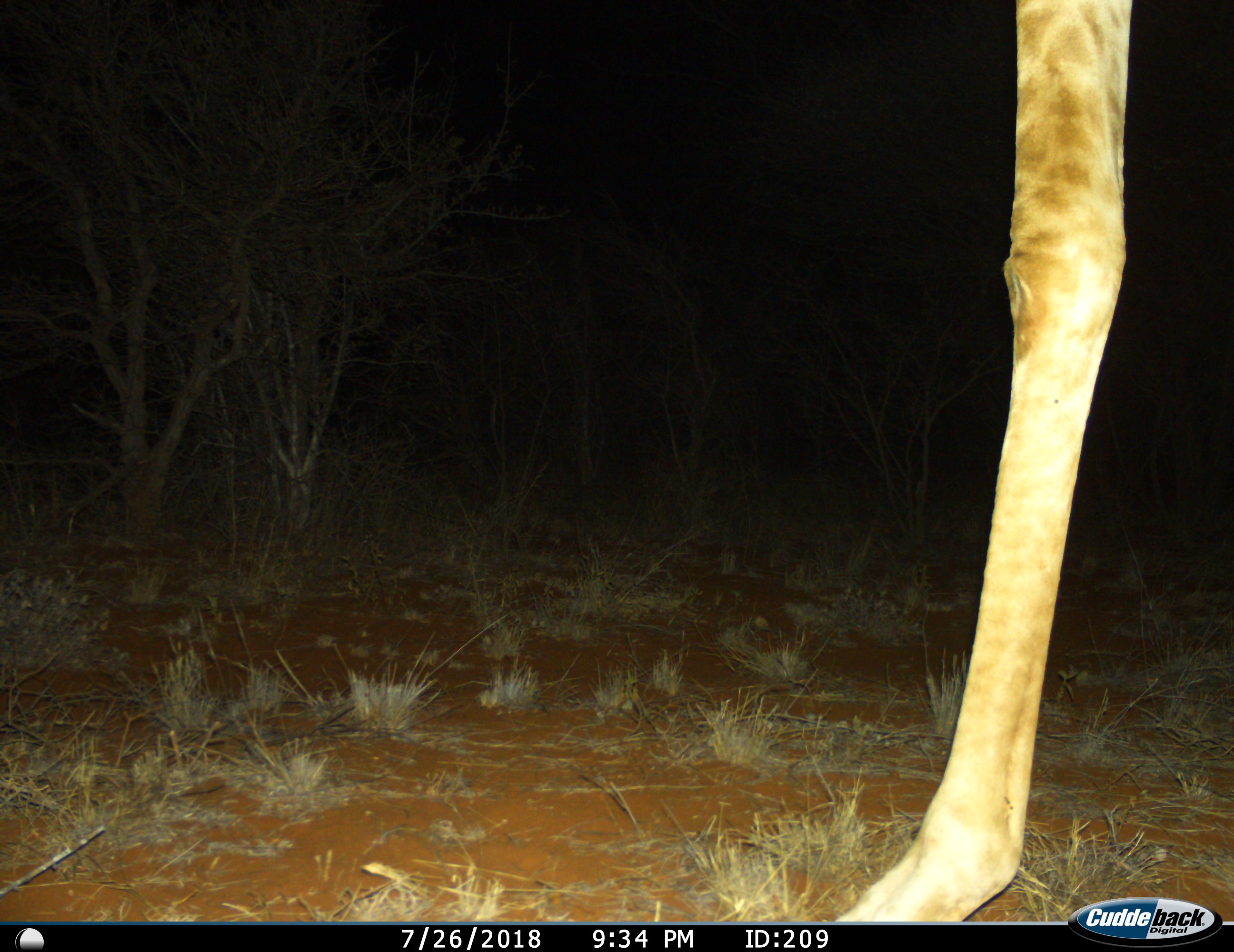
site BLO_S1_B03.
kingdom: Animalia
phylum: Chordata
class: Mammalia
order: Artiodactyla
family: Giraffidae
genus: Giraffa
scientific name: Giraffa camelopardalis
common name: giraffe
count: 1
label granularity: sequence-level